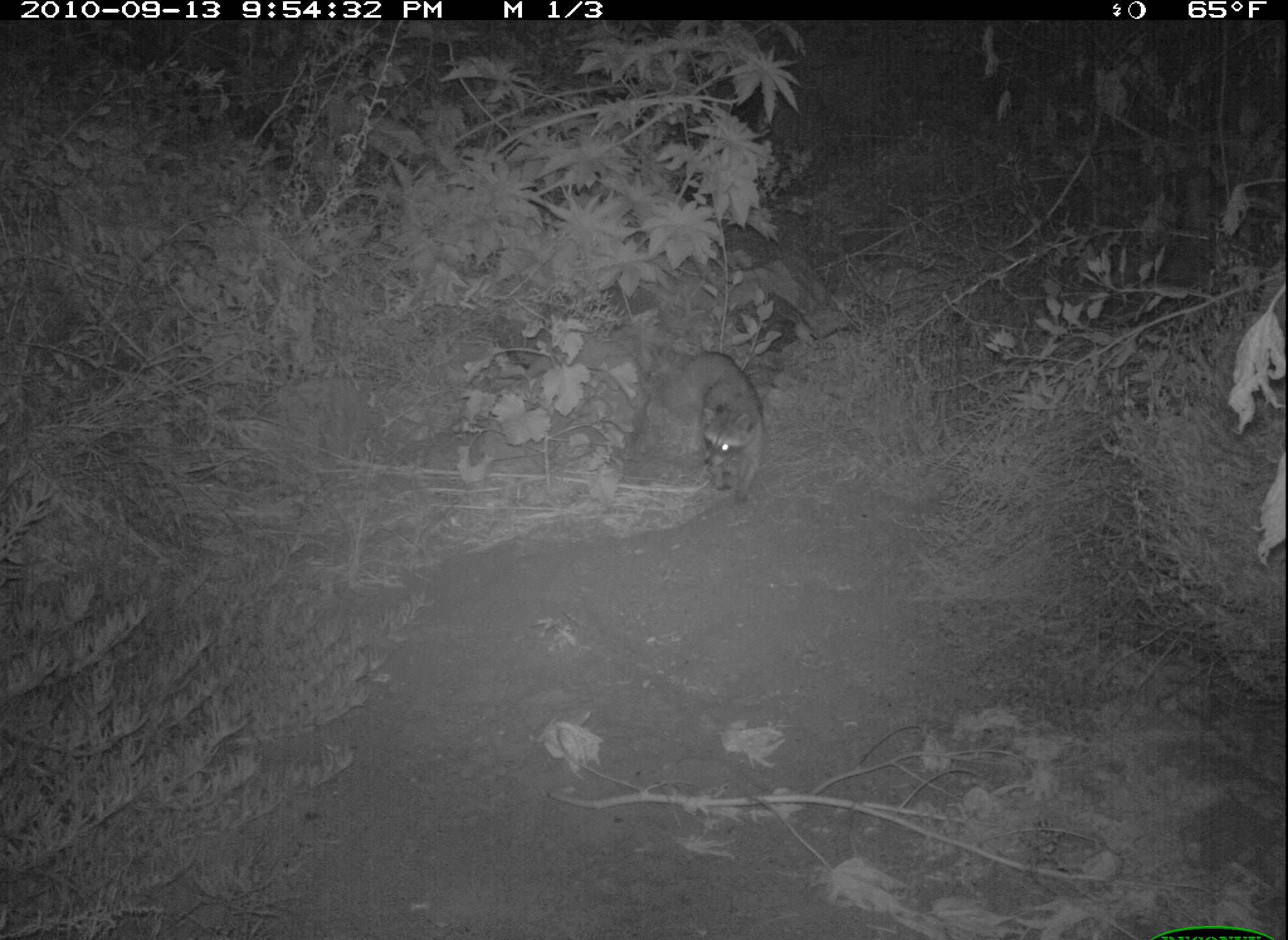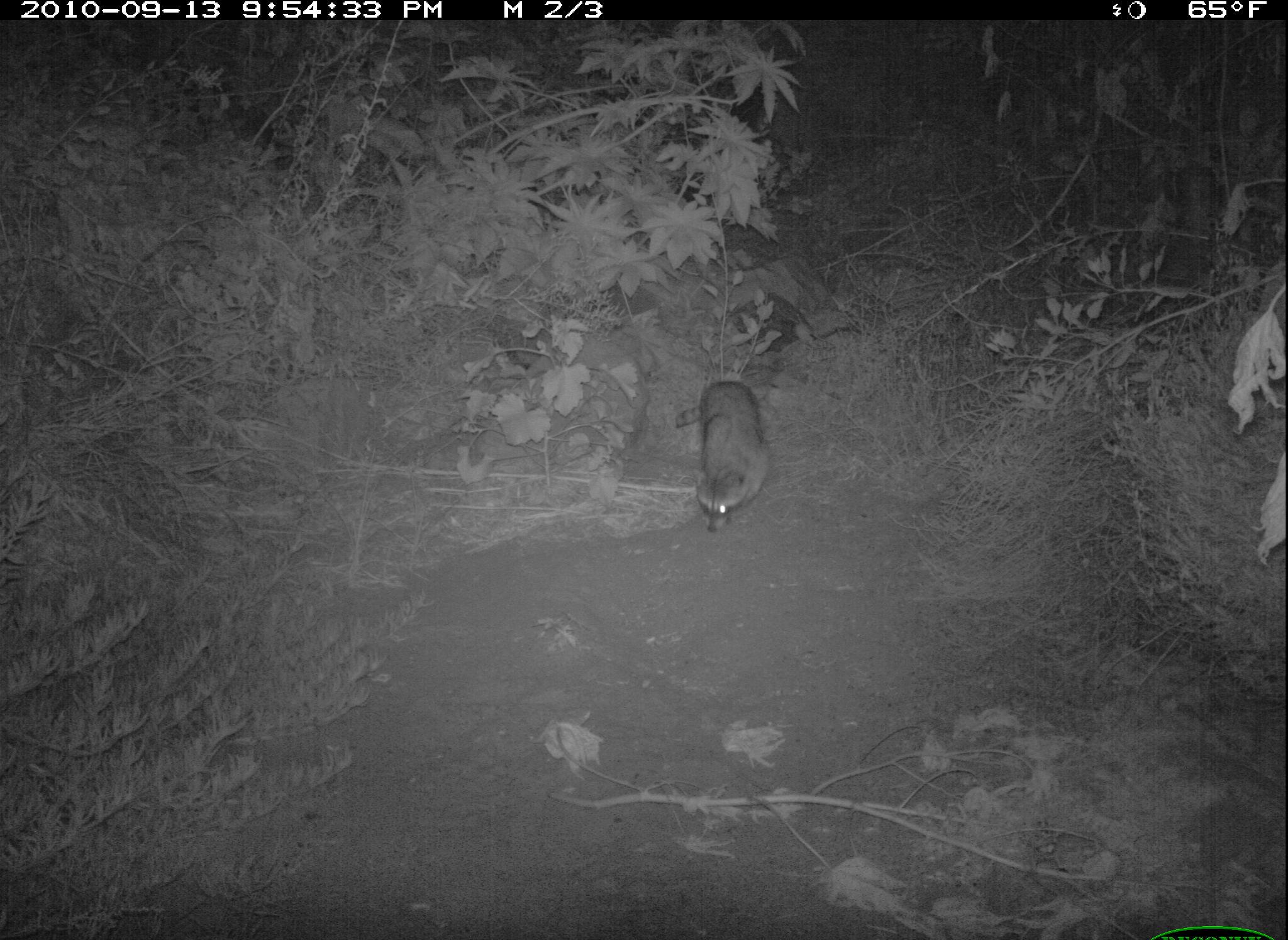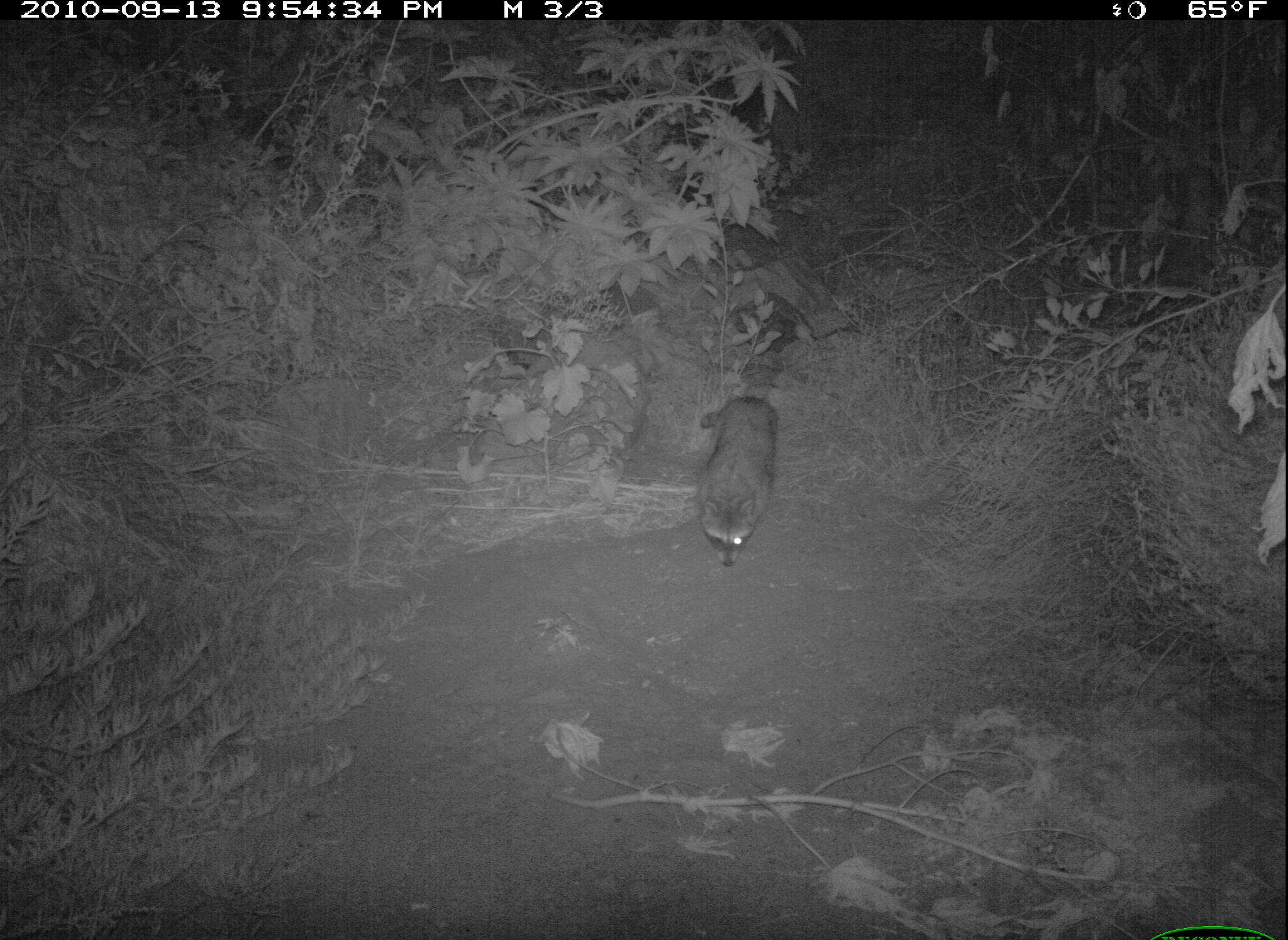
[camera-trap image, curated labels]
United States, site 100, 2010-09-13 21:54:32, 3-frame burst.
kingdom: Animalia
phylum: Chordata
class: Mammalia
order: Carnivora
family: Procyonidae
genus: Procyon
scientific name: Procyon lotor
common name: raccoon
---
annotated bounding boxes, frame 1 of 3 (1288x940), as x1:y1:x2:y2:
raccoon: 642:338:781:511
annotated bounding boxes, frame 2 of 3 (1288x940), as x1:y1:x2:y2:
raccoon: 668:375:786:548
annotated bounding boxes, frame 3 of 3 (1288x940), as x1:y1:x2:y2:
raccoon: 692:395:799:573